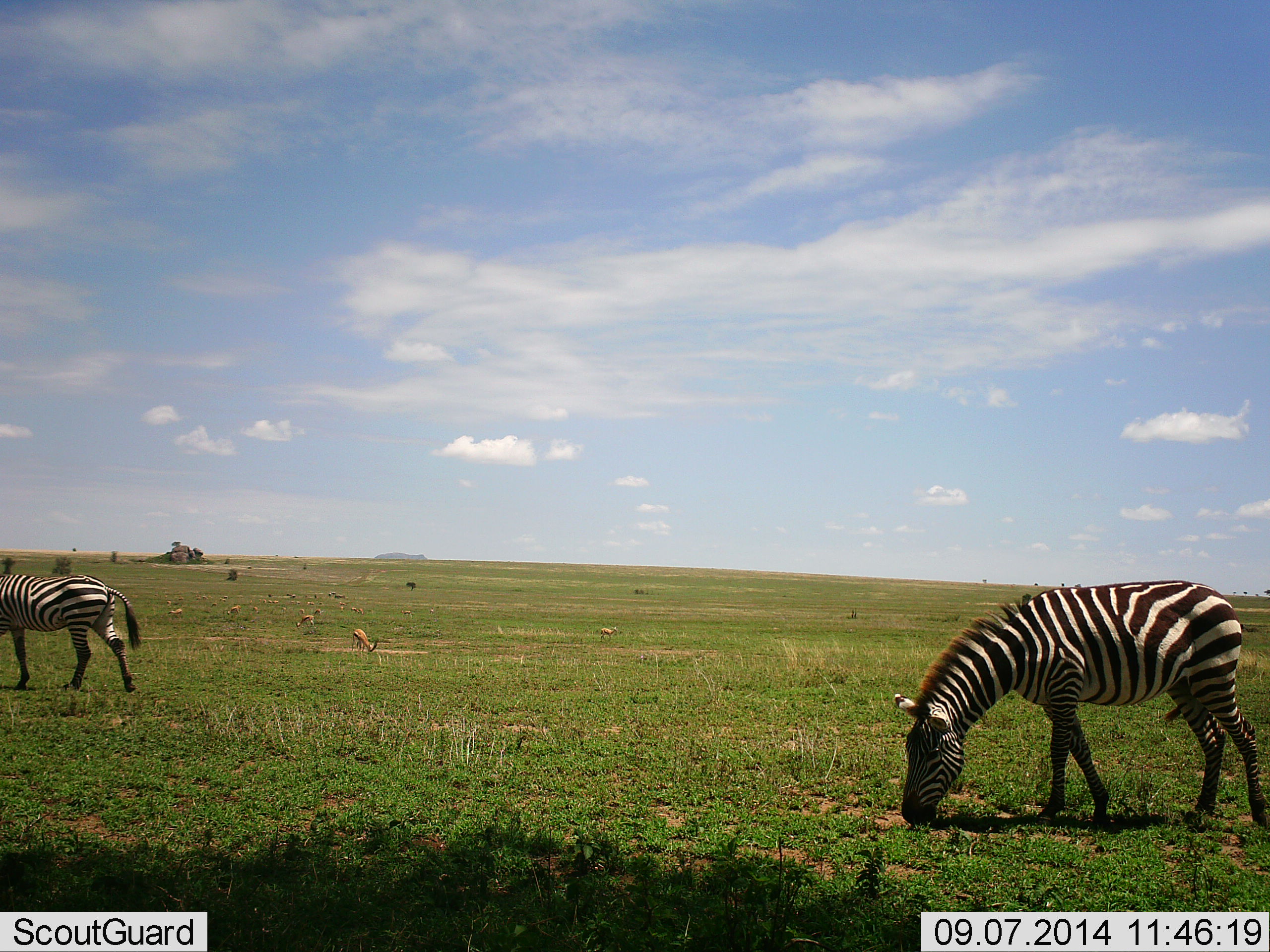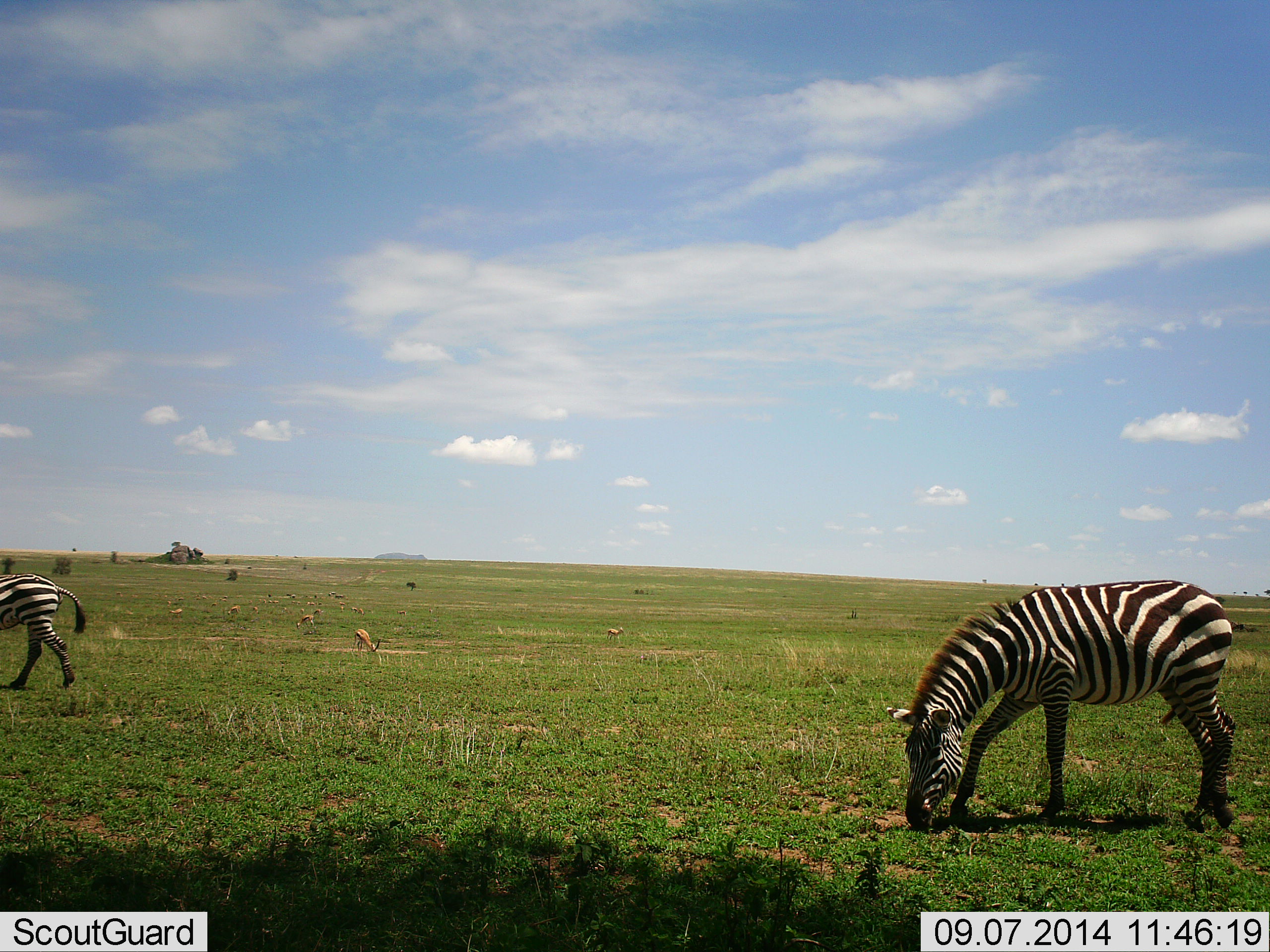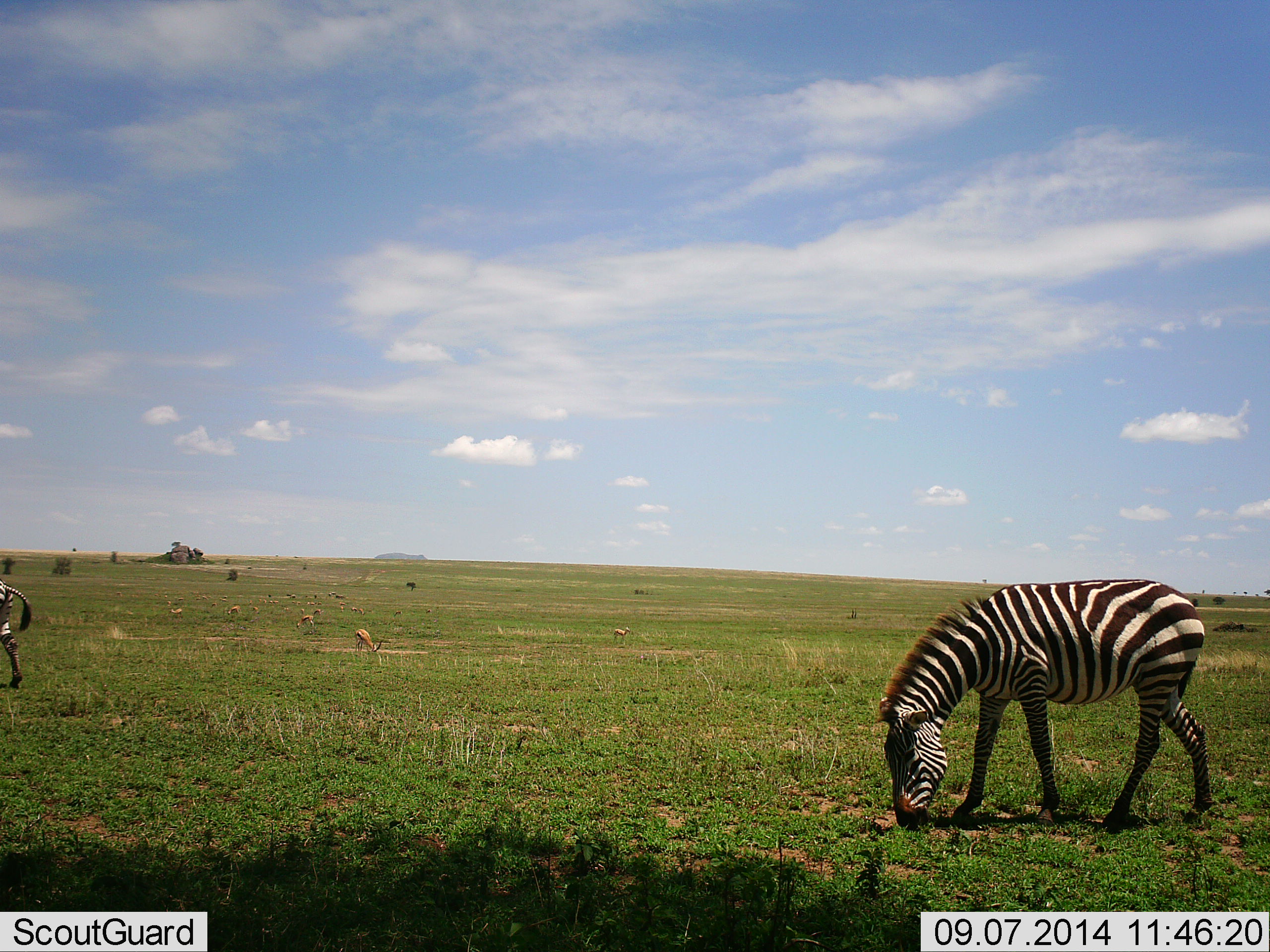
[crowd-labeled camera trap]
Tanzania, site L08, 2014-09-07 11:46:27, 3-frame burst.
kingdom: Animalia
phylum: Chordata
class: Mammalia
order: Artiodactyla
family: Bovidae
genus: Eudorcas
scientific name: Eudorcas thomsonii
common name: thomson's gazelle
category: gazellethomsons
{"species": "gazellethomsons (thomson's gazelle) (Eudorcas thomsonii)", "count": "5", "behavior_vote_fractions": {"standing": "50%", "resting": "0%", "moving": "20%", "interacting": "0%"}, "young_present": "0%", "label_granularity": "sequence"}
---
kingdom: Animalia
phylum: Chordata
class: Mammalia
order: Perissodactyla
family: Equidae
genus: Equus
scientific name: Equus quagga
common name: plains zebra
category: zebra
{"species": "zebra (plains zebra) (Equus quagga)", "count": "2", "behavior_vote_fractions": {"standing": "25%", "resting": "4%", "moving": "67%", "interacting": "0%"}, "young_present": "0%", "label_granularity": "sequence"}